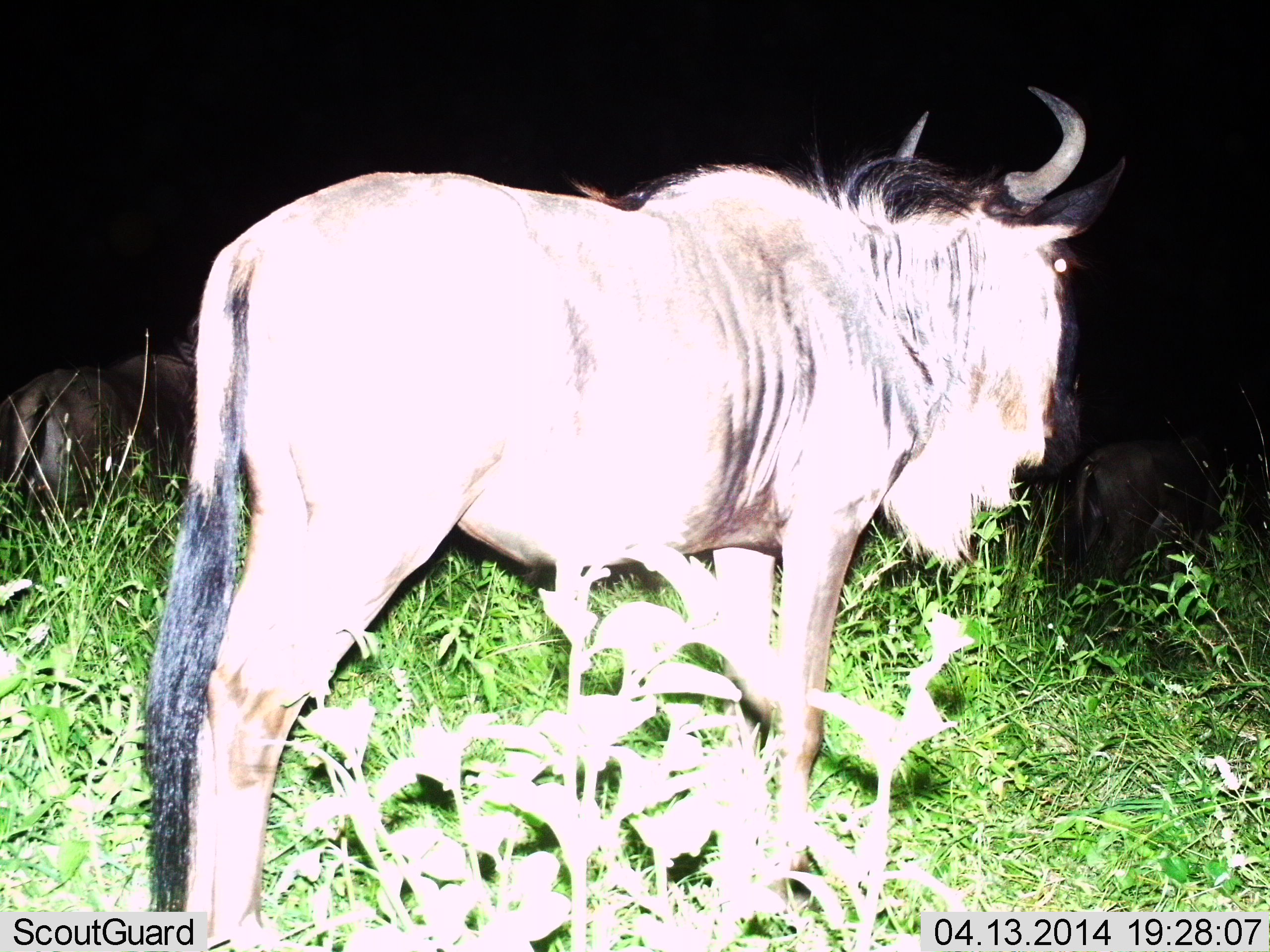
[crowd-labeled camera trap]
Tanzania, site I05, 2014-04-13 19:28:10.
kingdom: Animalia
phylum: Chordata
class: Mammalia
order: Artiodactyla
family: Bovidae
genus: Connochaetes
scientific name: Connochaetes taurinus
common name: blue wildebeest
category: wildebeest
Wildebeest (blue wildebeest) (Connochaetes taurinus), count 2. Behavior (volunteer vote fractions): standing 60%, resting 0%, moving 40%, interacting 0%. Young present (vote fraction): 0%. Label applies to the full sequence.